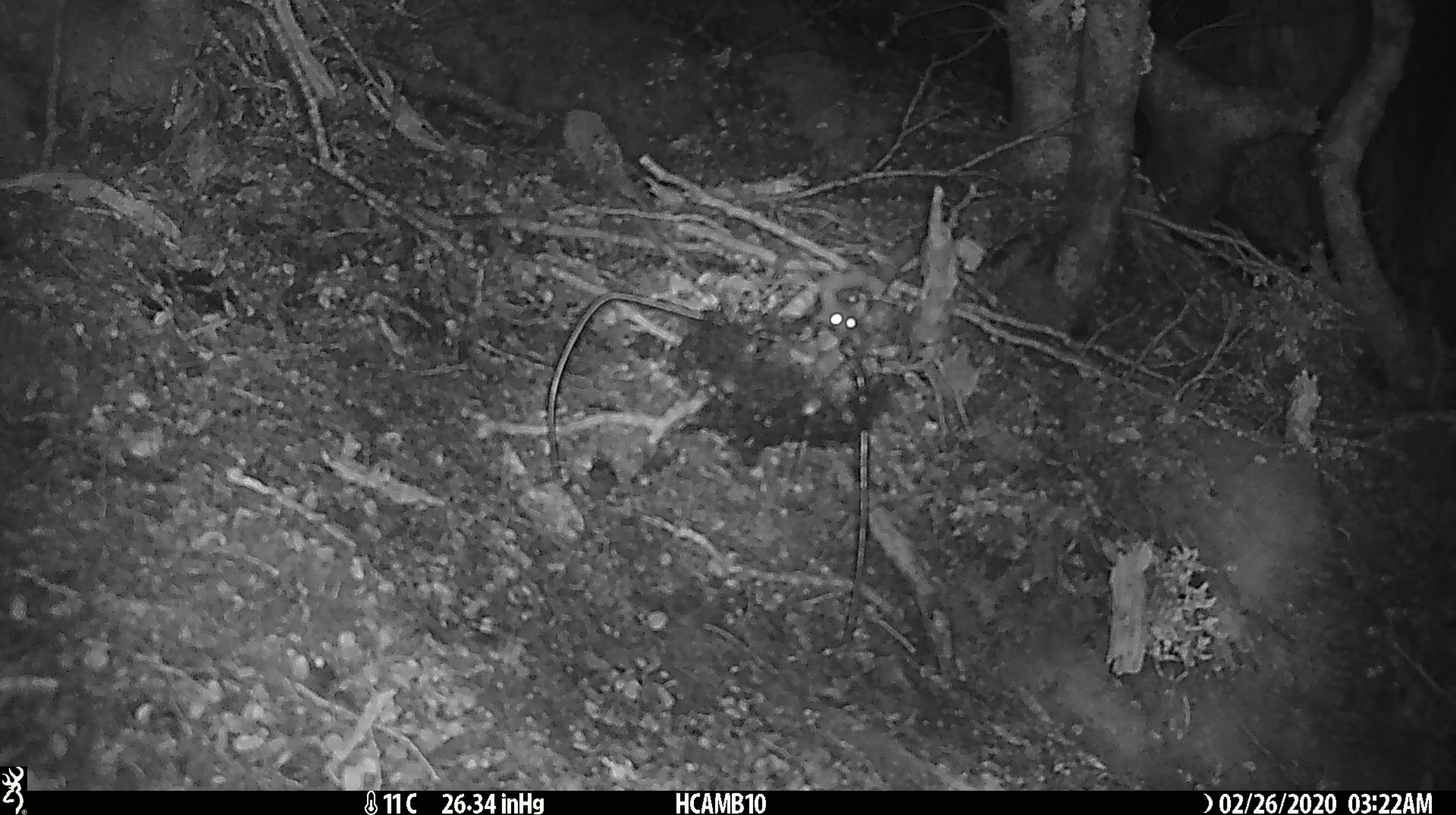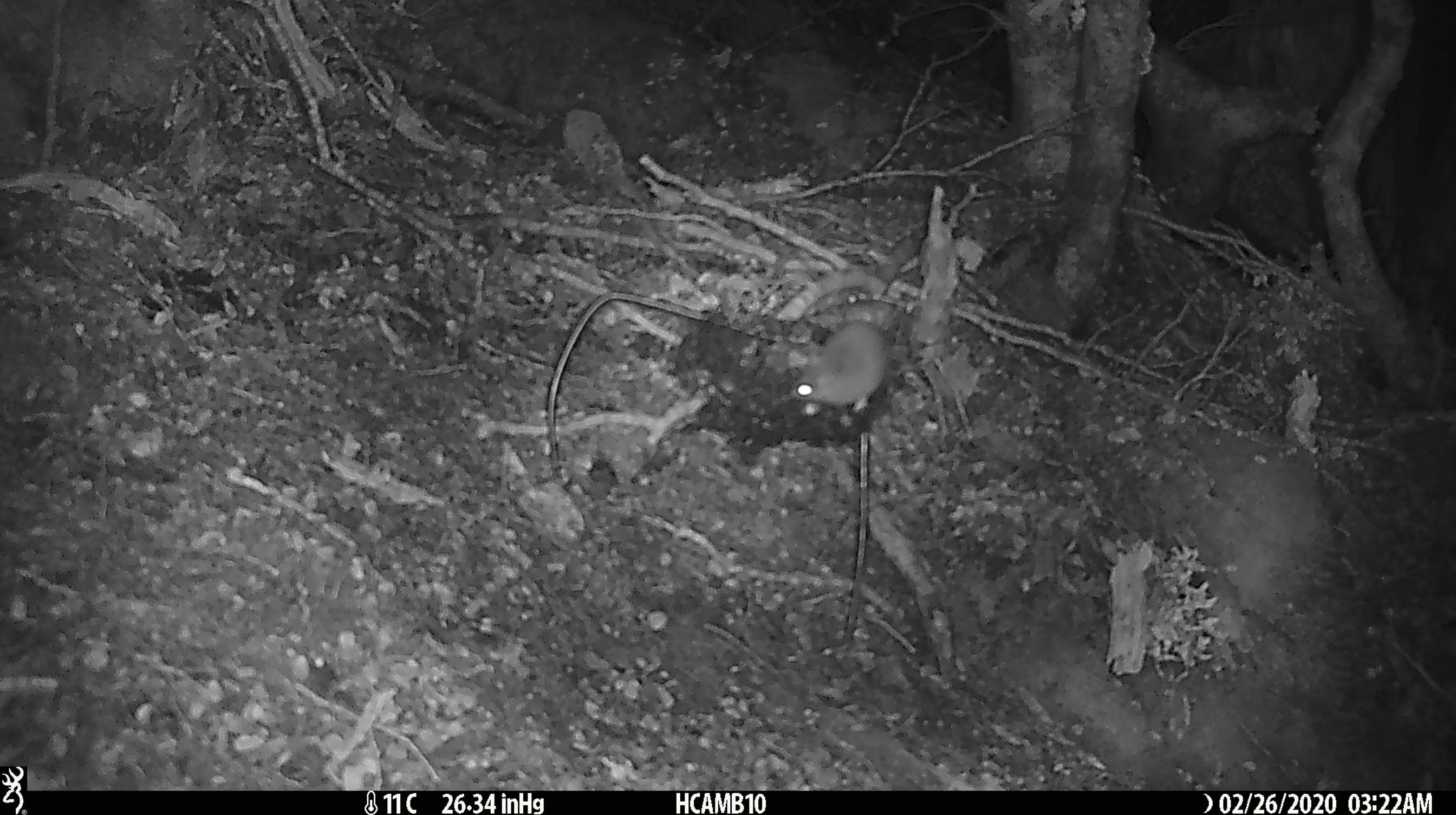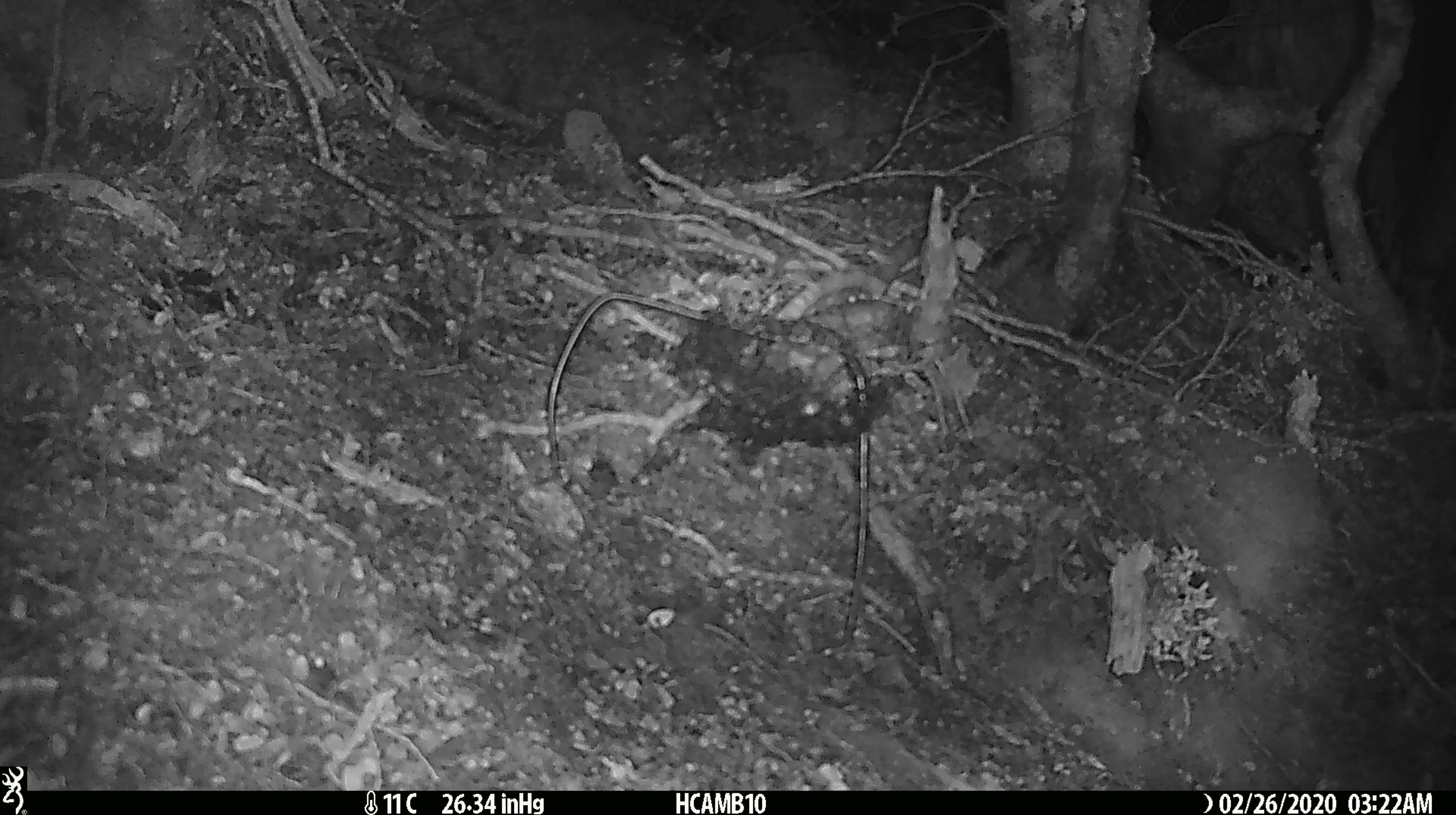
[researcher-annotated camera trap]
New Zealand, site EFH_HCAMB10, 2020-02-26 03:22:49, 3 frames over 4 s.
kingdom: Animalia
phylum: Chordata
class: Mammalia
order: Rodentia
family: Muridae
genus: Mus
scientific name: Mus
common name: mouse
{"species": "mouse (Mus)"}